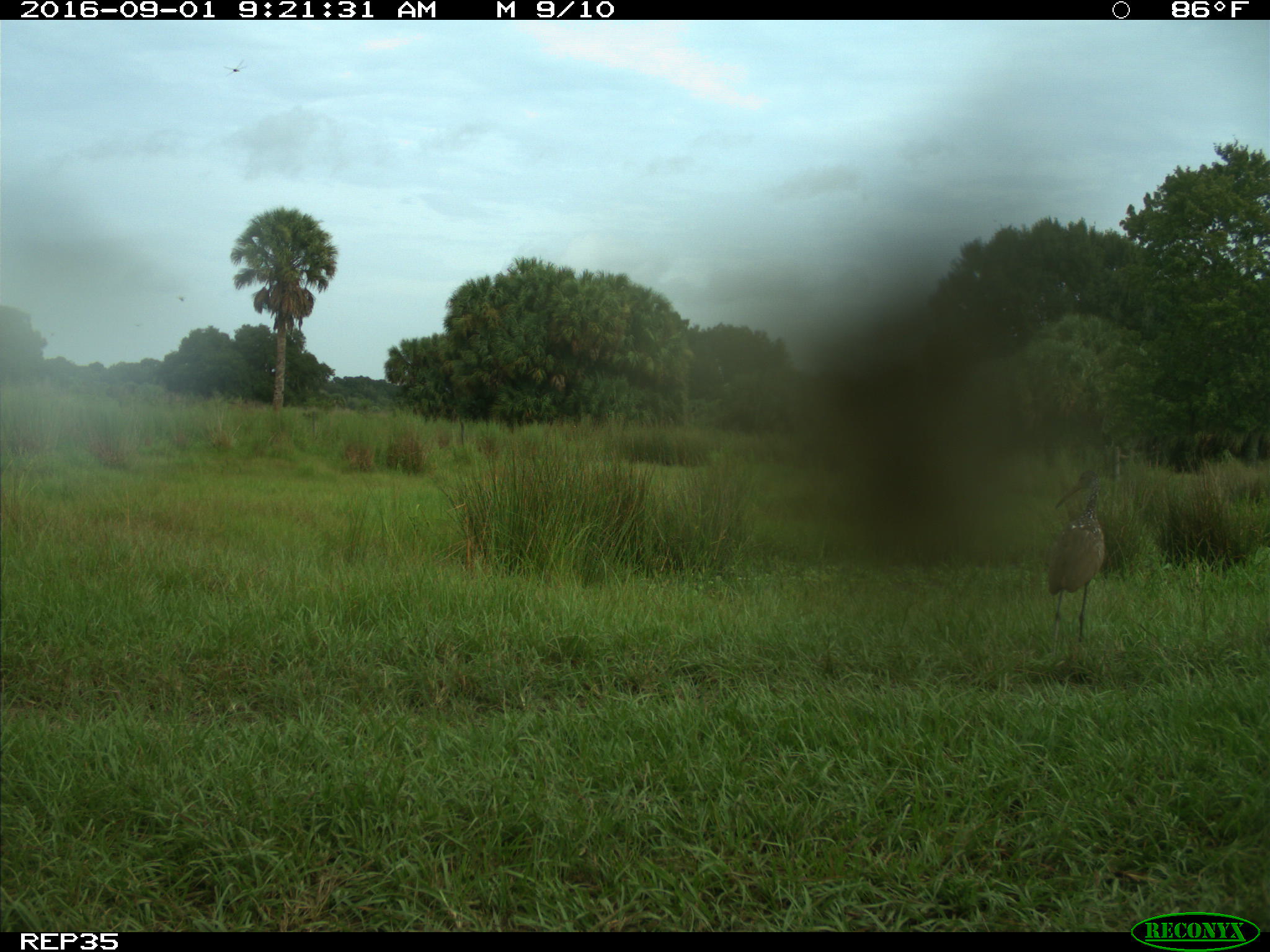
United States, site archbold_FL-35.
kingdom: Animalia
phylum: Chordata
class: Aves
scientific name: Aves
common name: birds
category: unidentified bird